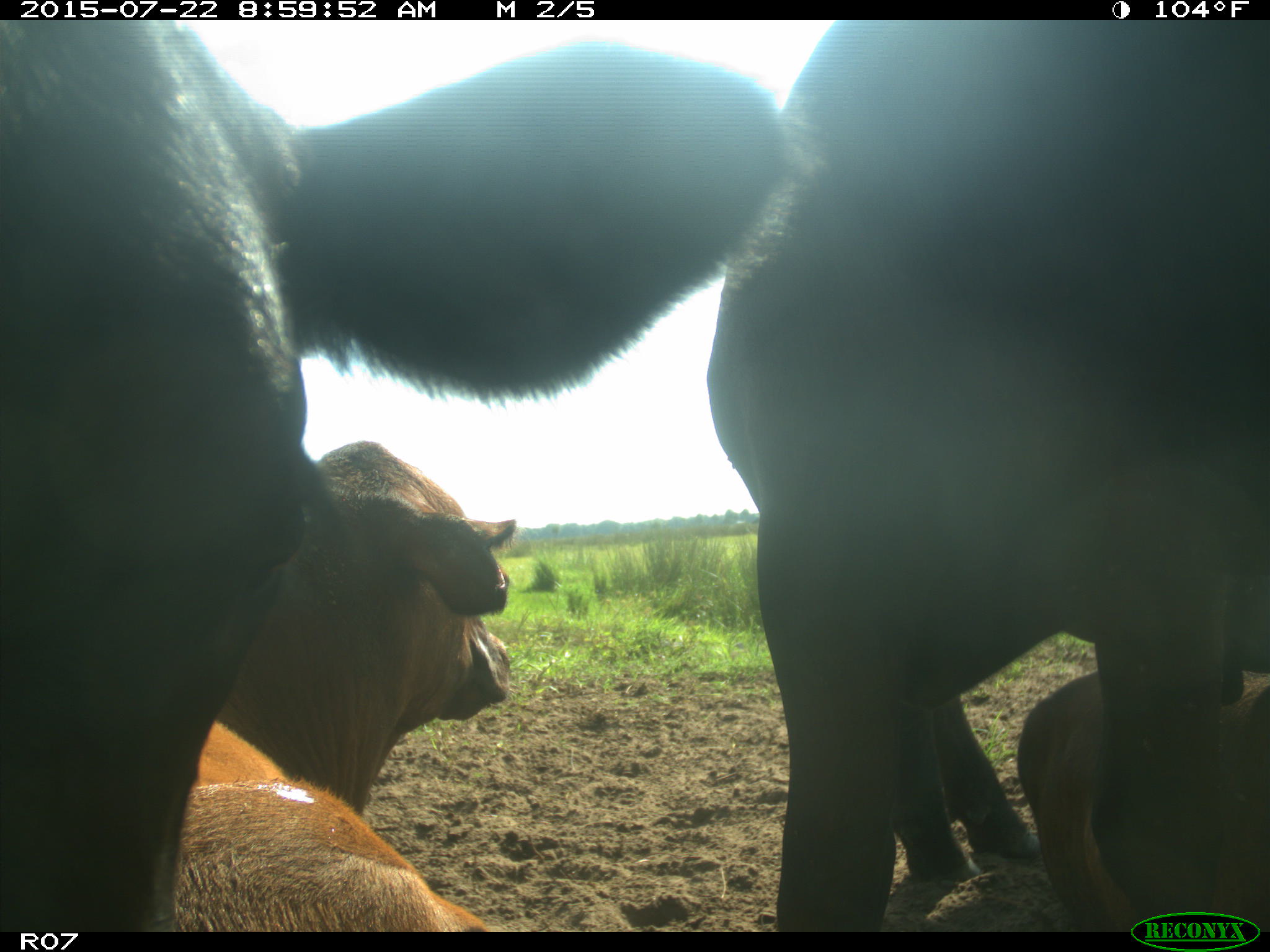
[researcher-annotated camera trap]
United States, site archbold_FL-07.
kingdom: Animalia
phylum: Chordata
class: Mammalia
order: Artiodactyla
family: Bovidae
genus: Bos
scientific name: Bos taurus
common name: domestic cow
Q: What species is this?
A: Bos taurus (domestic cow).